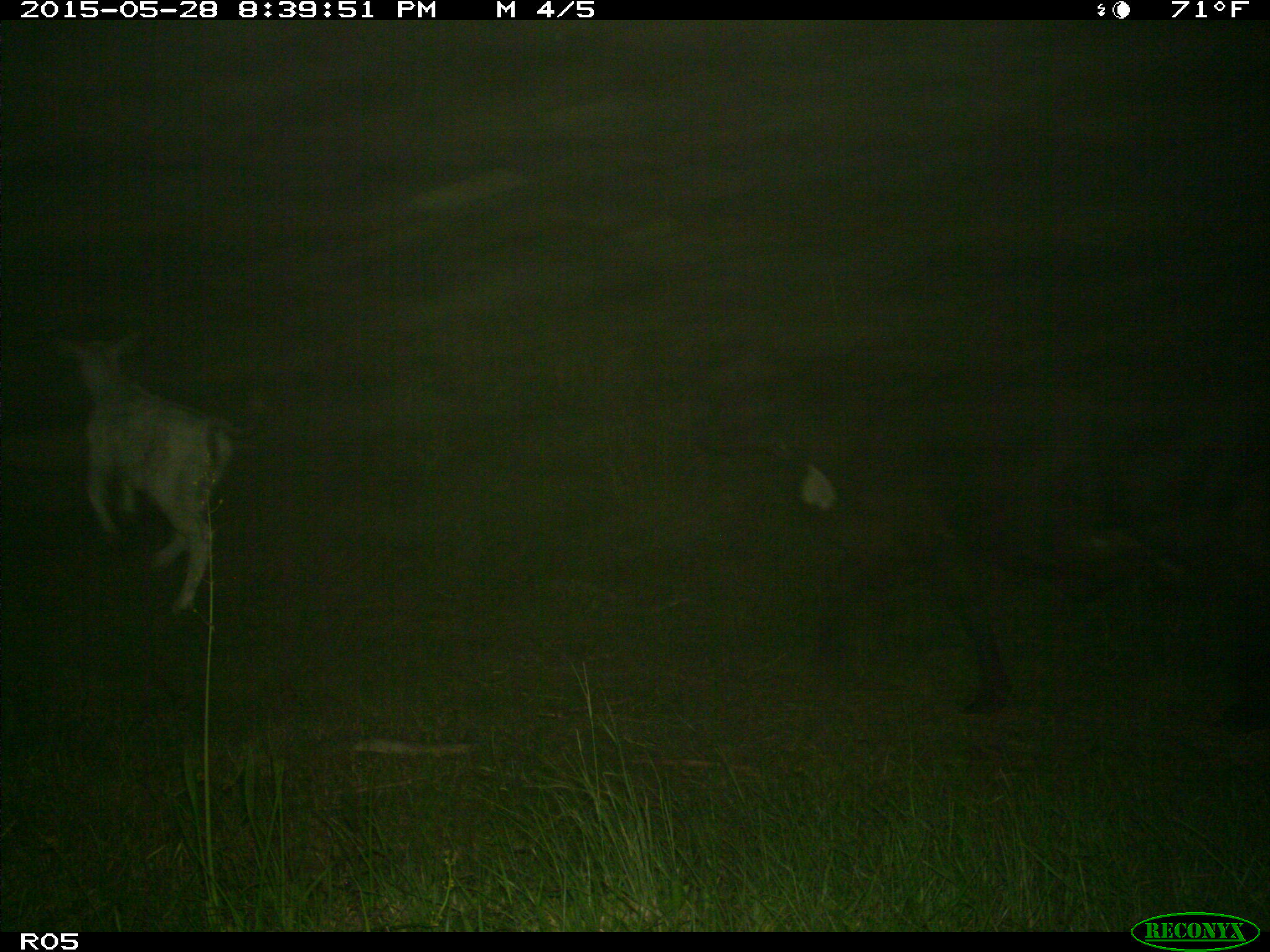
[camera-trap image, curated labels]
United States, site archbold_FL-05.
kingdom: Animalia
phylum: Chordata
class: Mammalia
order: Artiodactyla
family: Bovidae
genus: Bos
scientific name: Bos taurus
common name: domestic cow